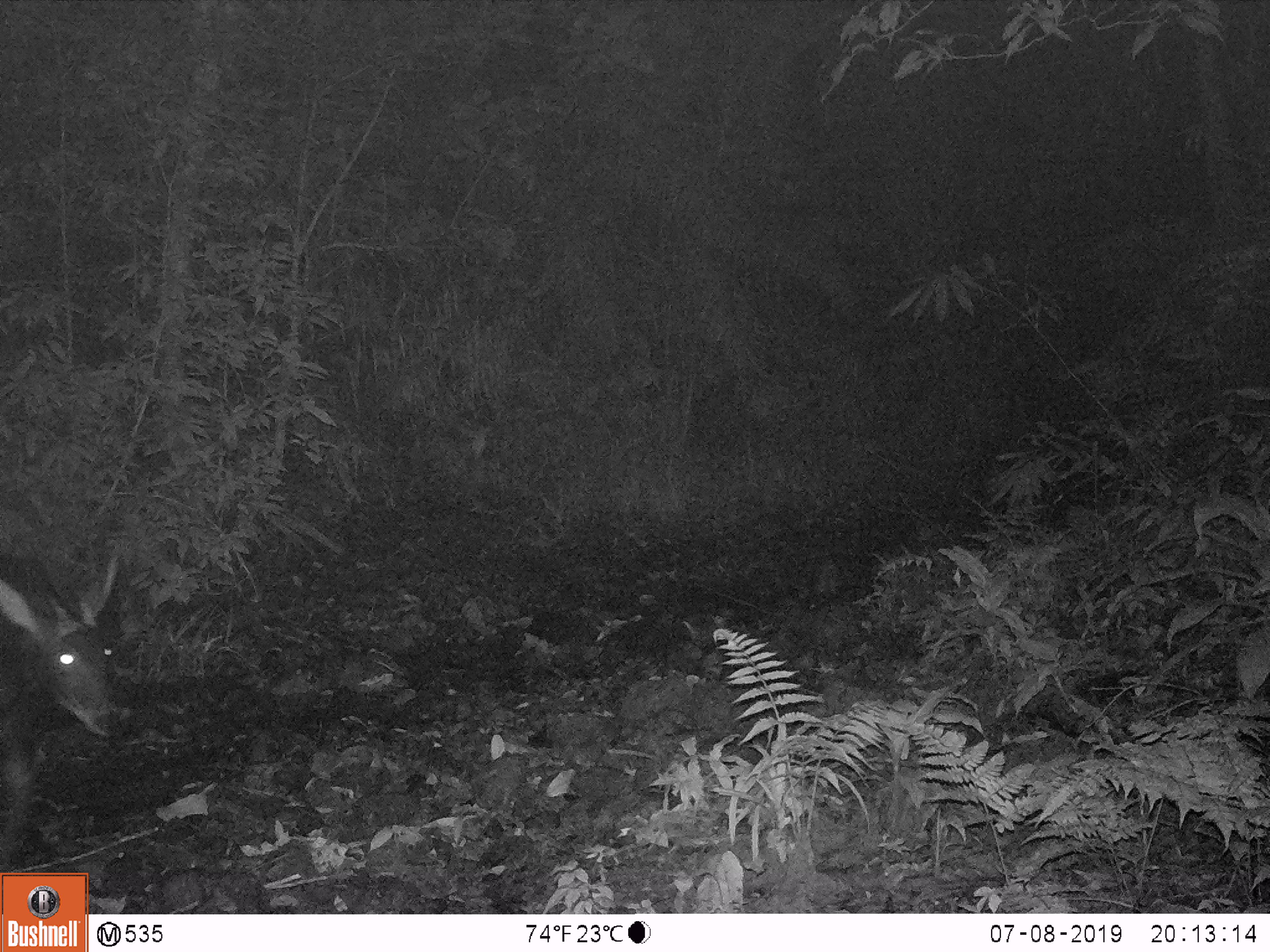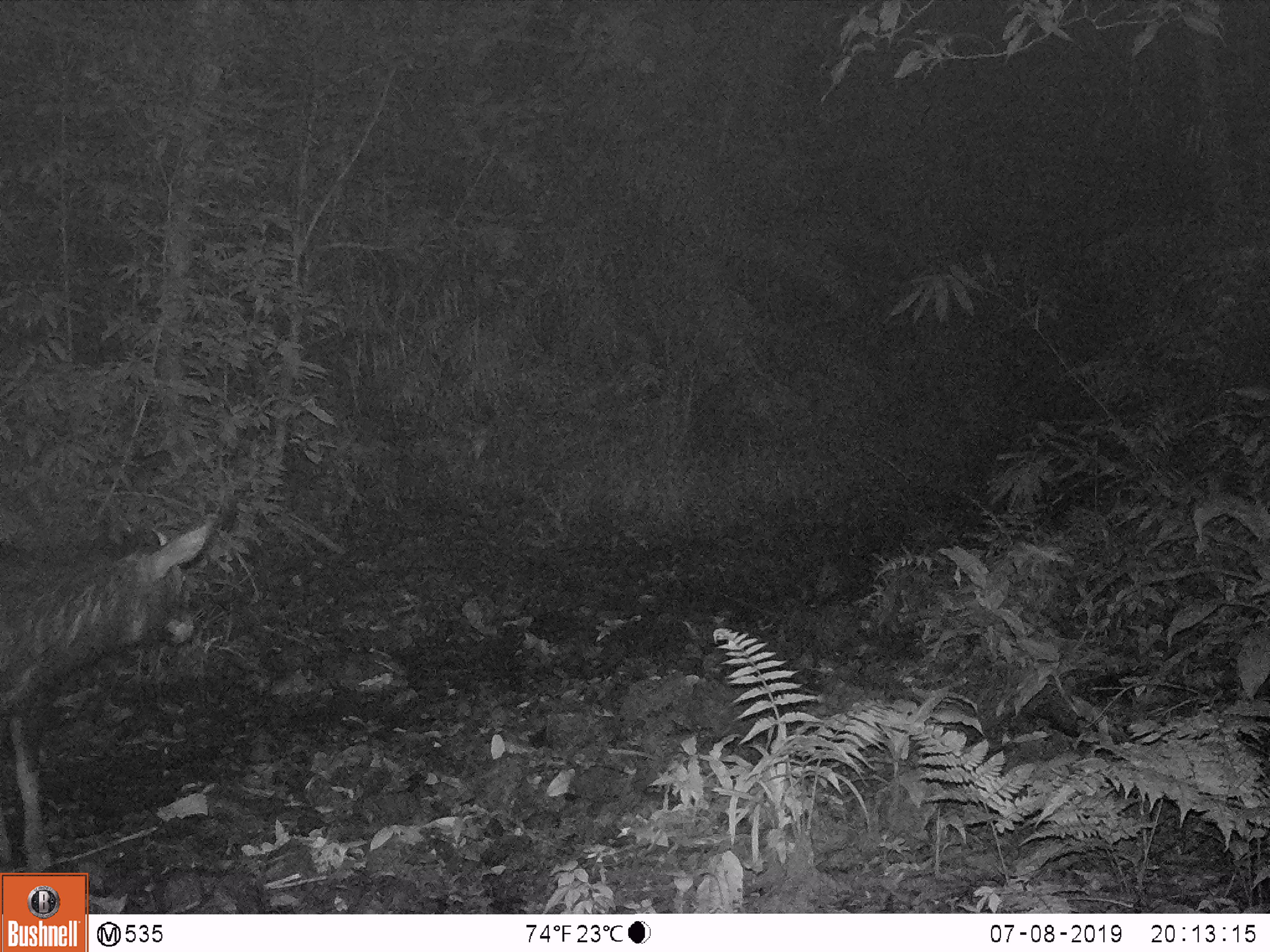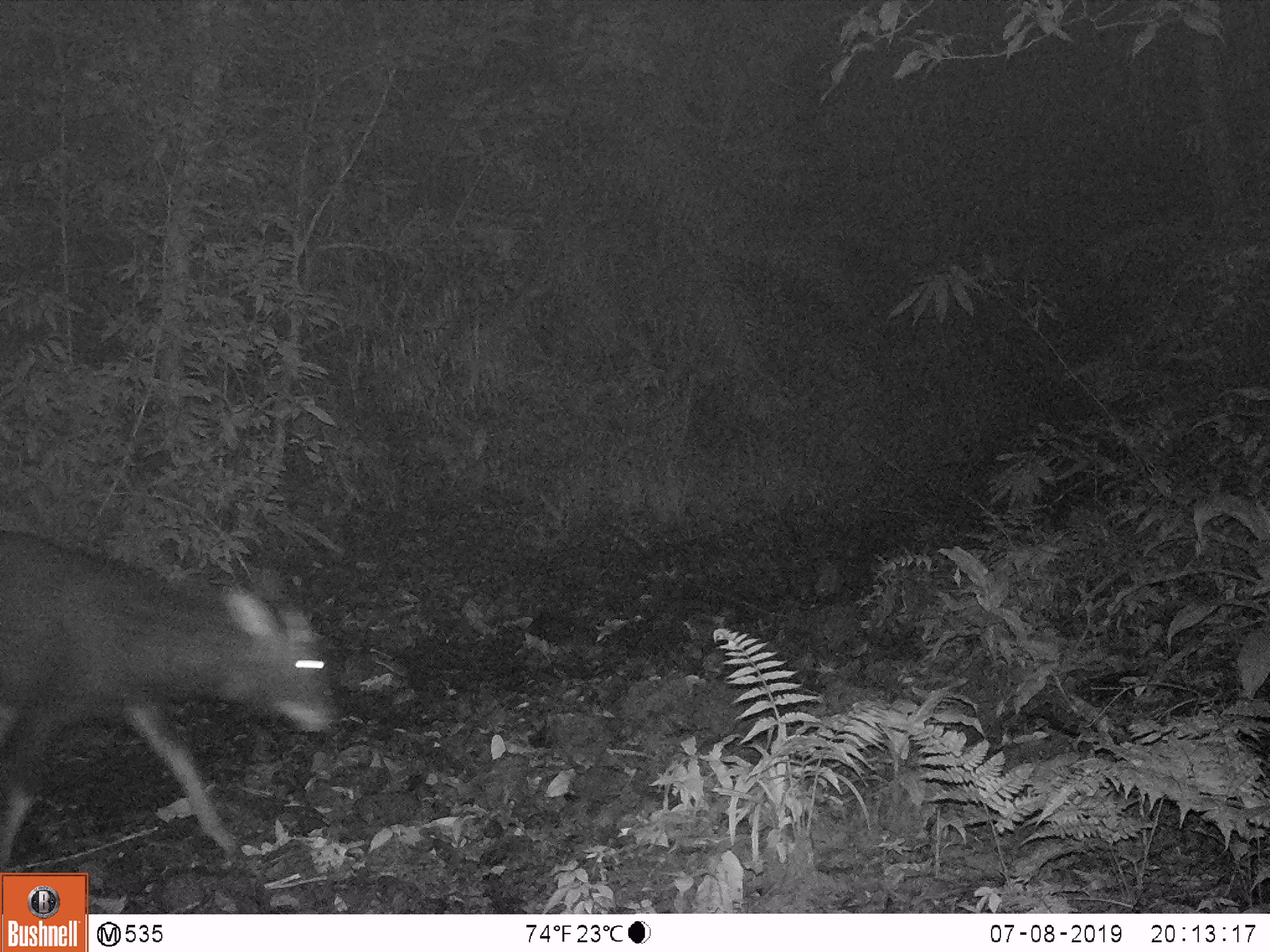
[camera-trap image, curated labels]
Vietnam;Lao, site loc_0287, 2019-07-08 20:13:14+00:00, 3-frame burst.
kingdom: Animalia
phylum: Chordata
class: Mammalia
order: Artiodactyla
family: Bovidae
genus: Capricornis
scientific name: Capricornis sumatraensis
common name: chinese serow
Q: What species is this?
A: Chinese serow (Capricornis sumatraensis).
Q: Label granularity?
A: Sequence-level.